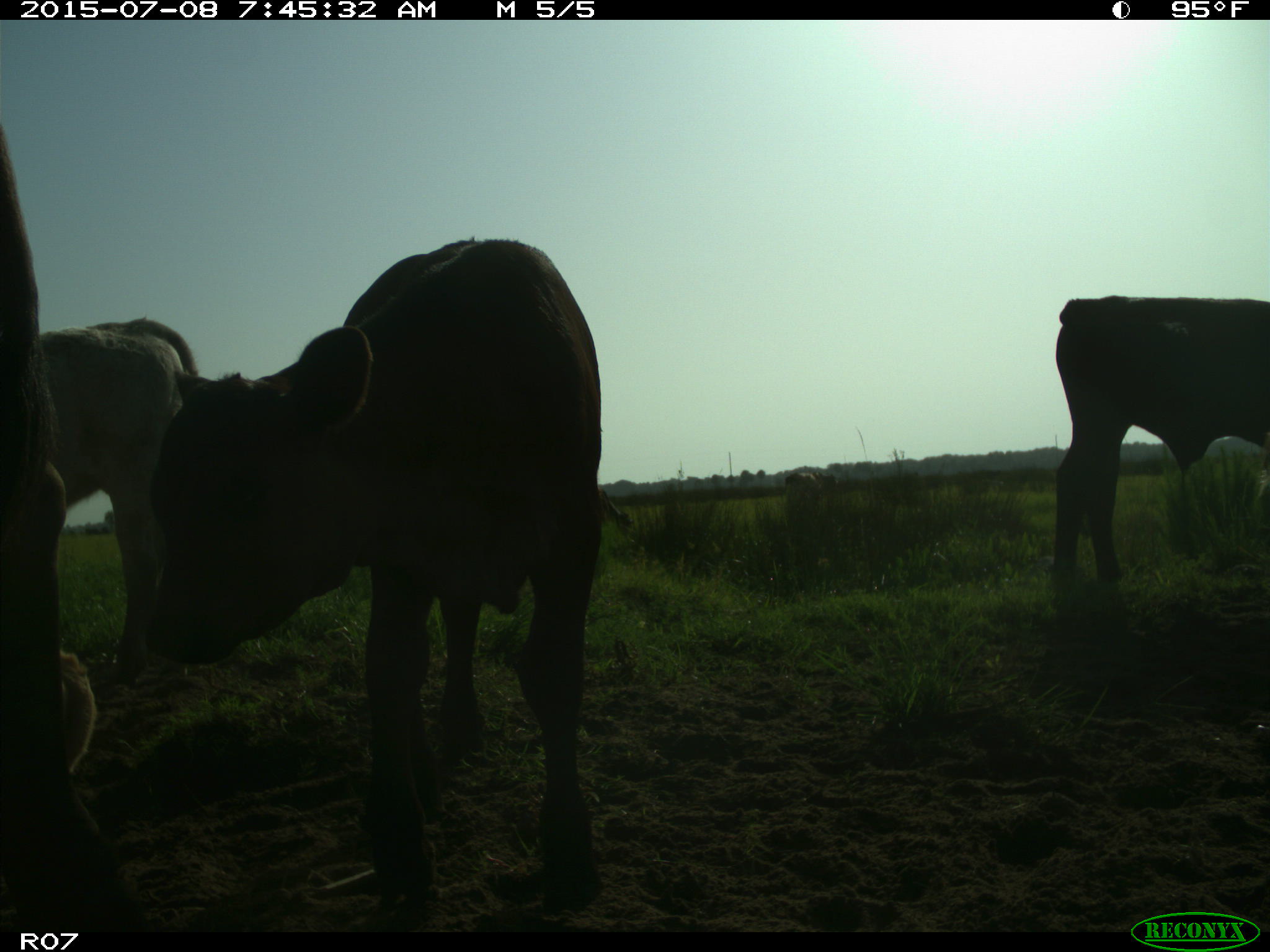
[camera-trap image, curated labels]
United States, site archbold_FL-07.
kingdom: Animalia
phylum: Chordata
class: Mammalia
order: Artiodactyla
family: Bovidae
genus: Bos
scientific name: Bos taurus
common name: domestic cow